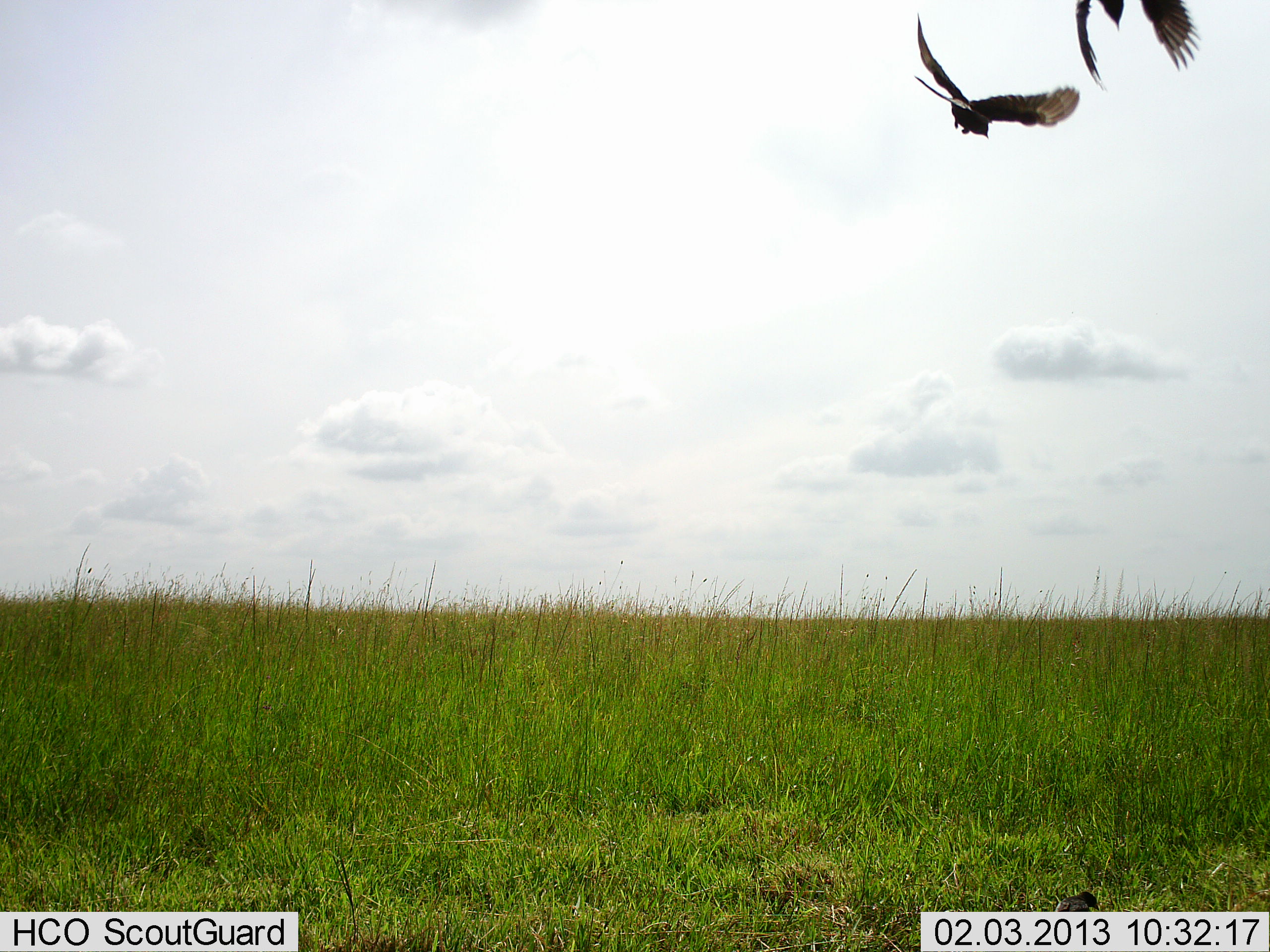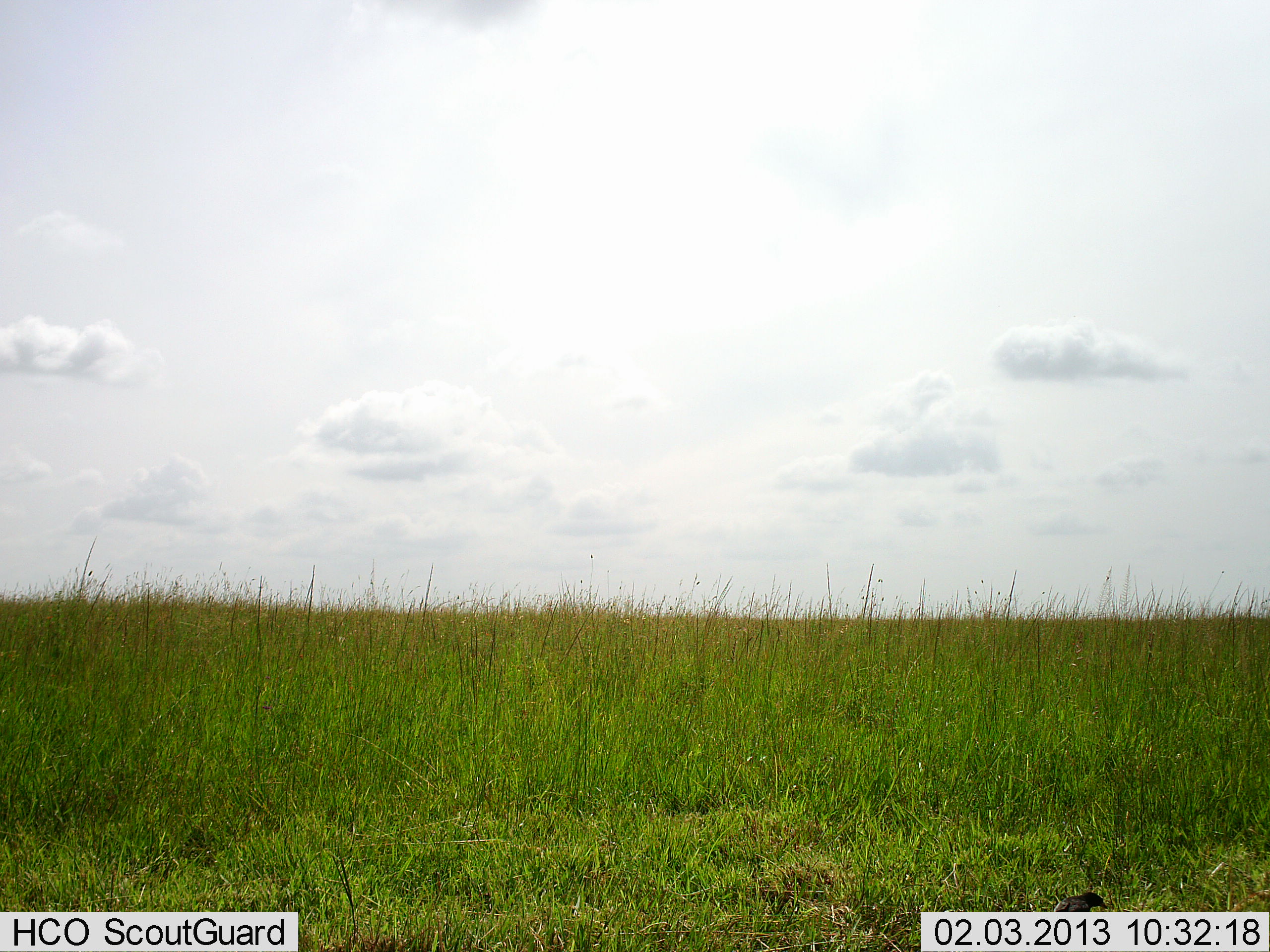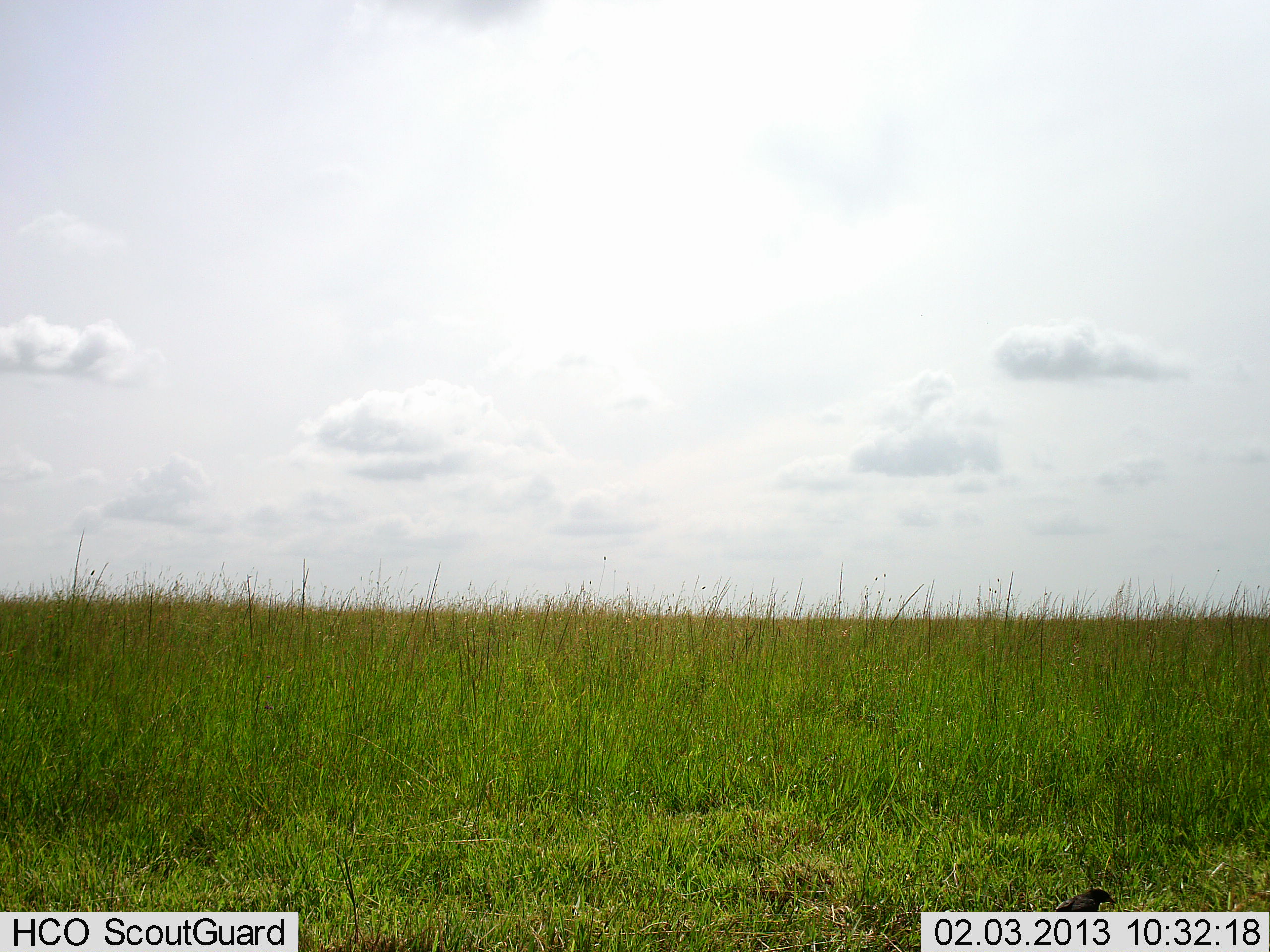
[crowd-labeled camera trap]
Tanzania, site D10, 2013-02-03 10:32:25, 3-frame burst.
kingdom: Animalia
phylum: Chordata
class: Aves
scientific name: Aves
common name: bird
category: otherbird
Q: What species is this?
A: Otherbird (bird) (Aves).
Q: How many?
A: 2.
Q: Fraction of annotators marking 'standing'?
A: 0%.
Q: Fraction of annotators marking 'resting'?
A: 0%.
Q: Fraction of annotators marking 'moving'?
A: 100%.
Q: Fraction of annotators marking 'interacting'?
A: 0%.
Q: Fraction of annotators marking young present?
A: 0%.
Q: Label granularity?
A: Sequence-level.